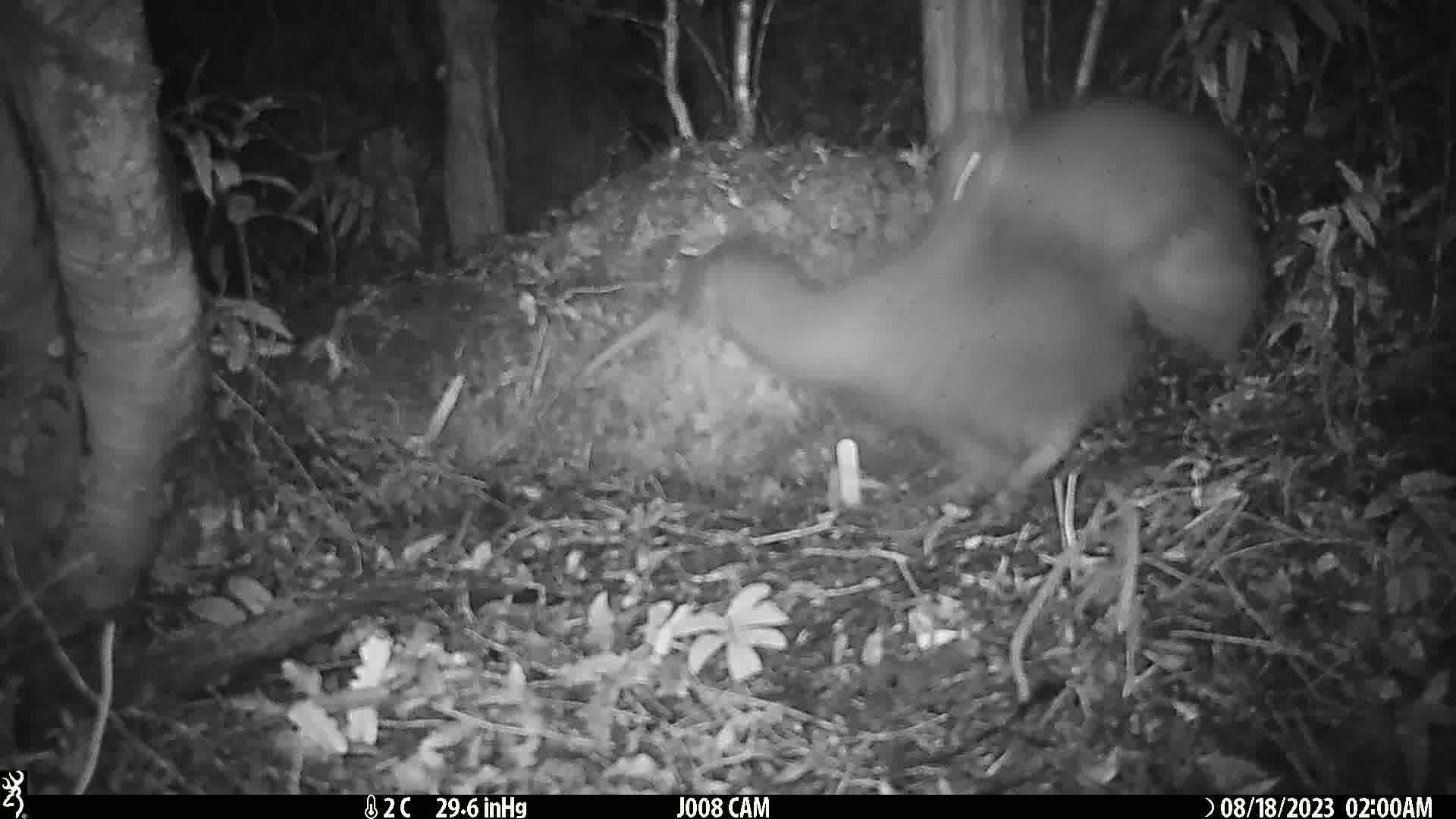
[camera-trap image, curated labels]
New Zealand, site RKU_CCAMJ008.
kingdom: Animalia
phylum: Chordata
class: Aves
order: Apterygiformes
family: Apterygidae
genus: Apteryx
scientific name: Apteryx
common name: kiwi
Kiwi (Apteryx).